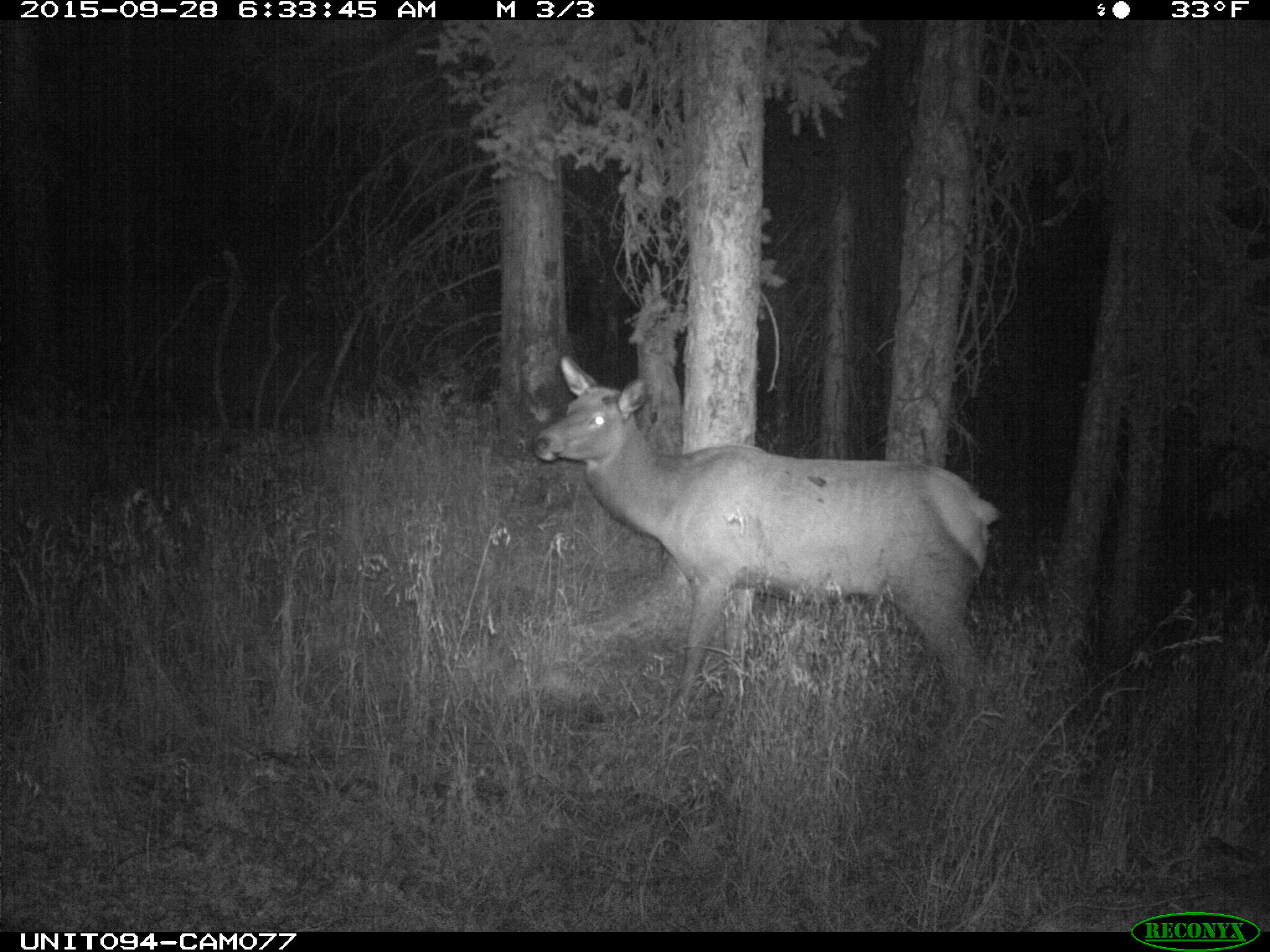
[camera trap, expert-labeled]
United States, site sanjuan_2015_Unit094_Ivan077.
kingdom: Animalia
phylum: Chordata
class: Mammalia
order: Artiodactyla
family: Cervidae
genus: Cervus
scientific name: Cervus elaphus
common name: red deer